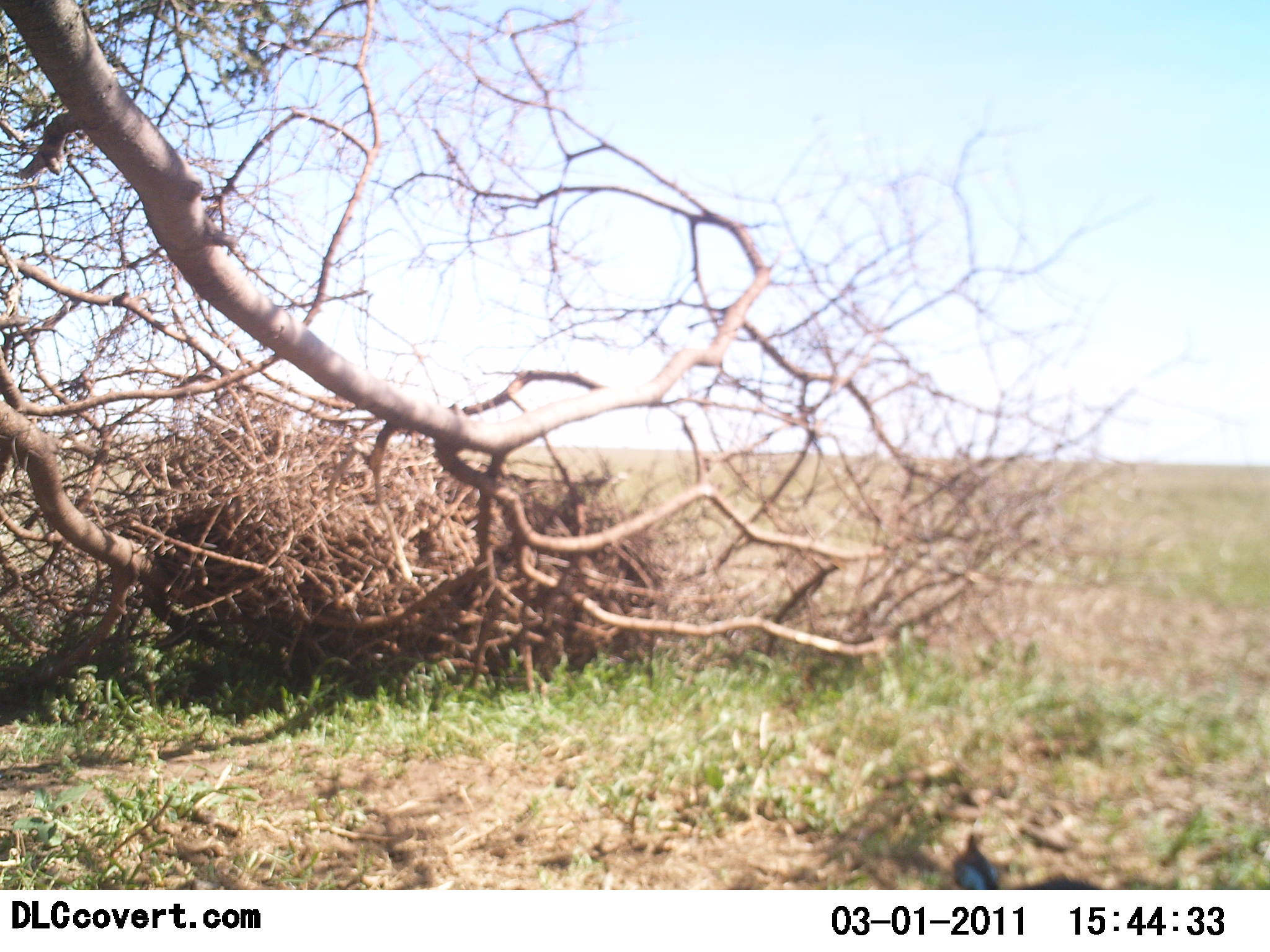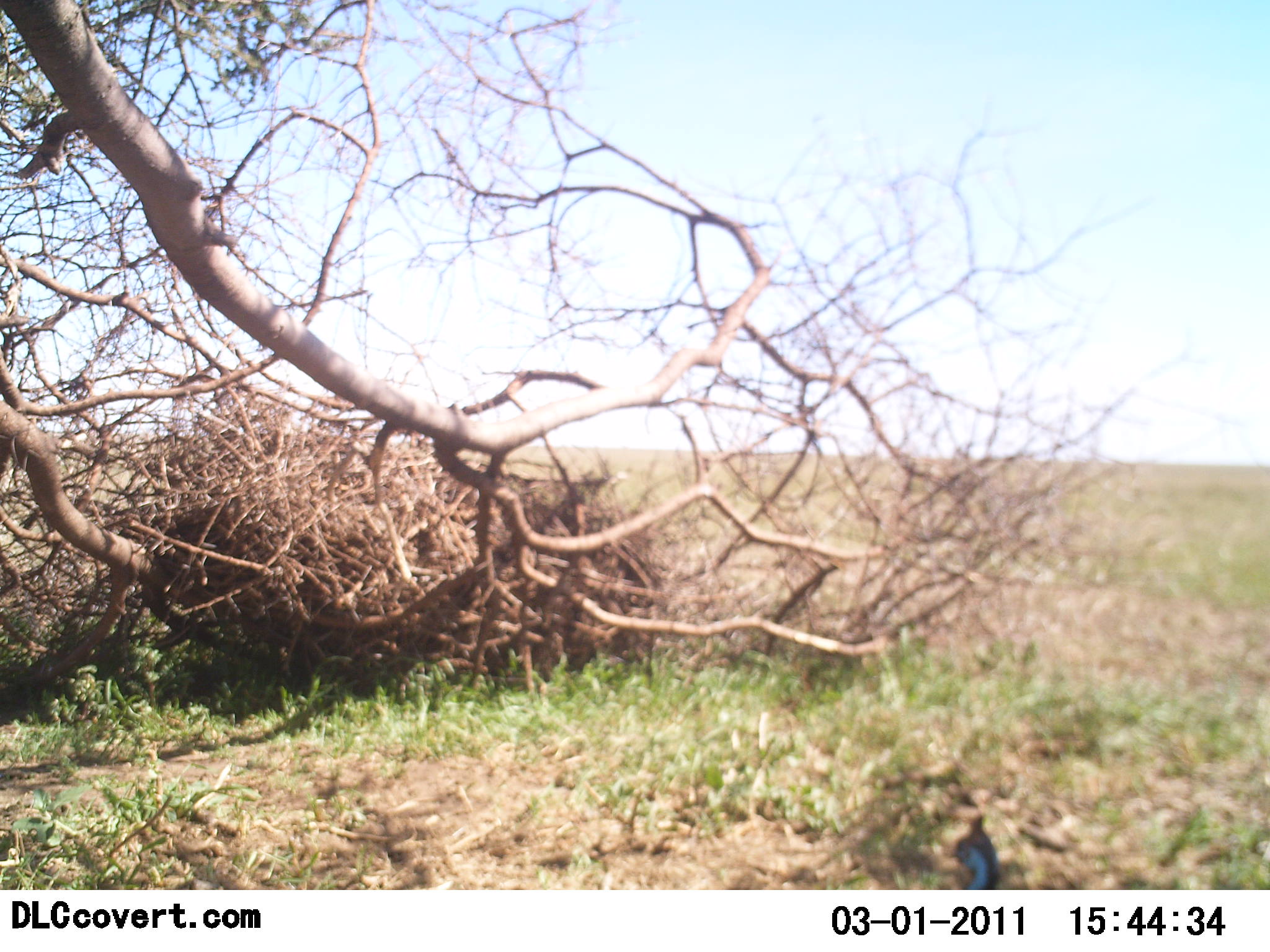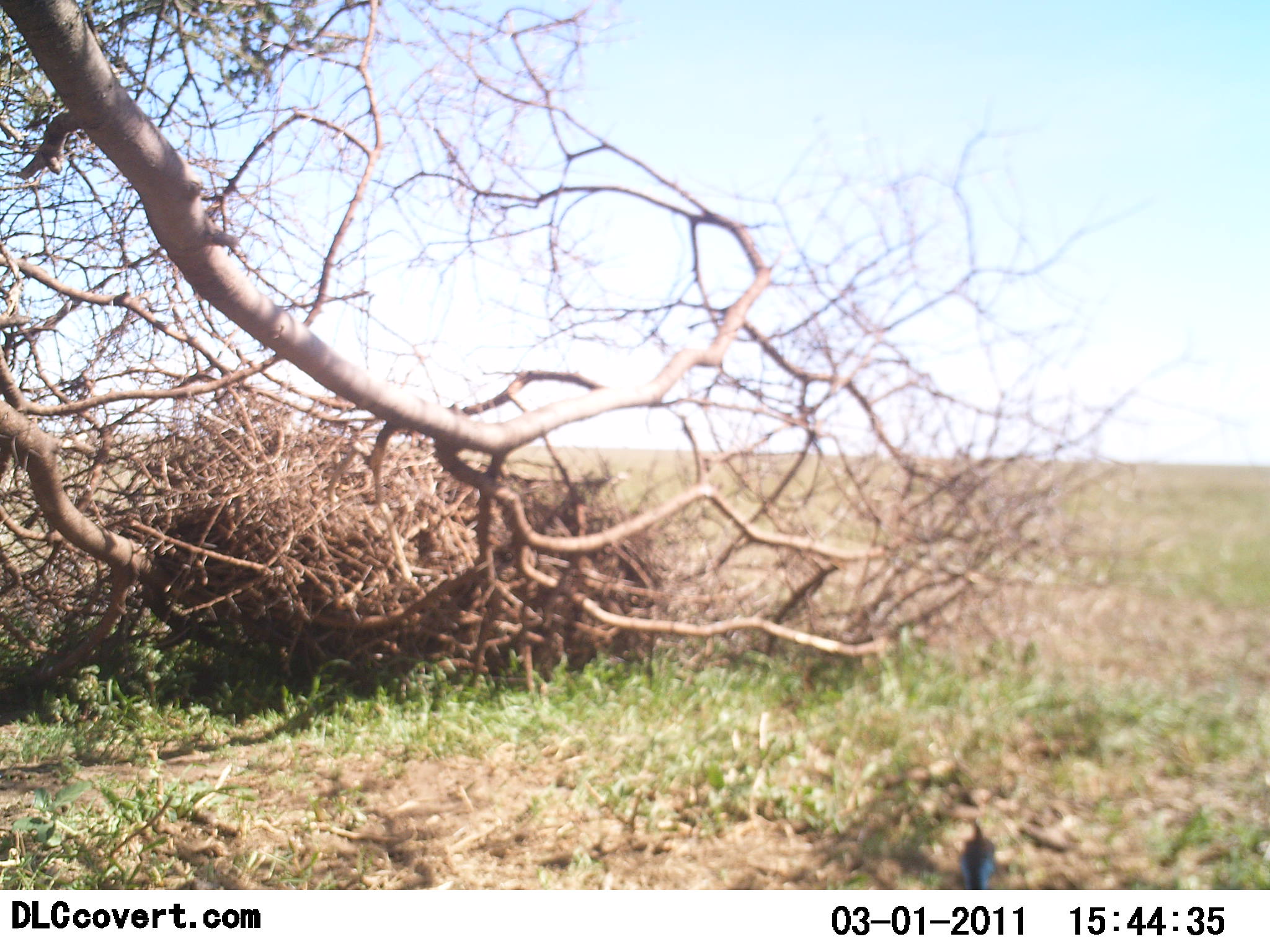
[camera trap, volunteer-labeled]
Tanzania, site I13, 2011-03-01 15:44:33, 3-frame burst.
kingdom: Animalia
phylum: Chordata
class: Aves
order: Galliformes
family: Numididae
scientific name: Numididae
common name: guinea fowl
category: guineafowl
Guineafowl (guinea fowl) (Numididae), count 1. Behavior (volunteer vote fractions): standing 40%, resting 0%, moving 60%, interacting 0%. Young present (vote fraction): 0%. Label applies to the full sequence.